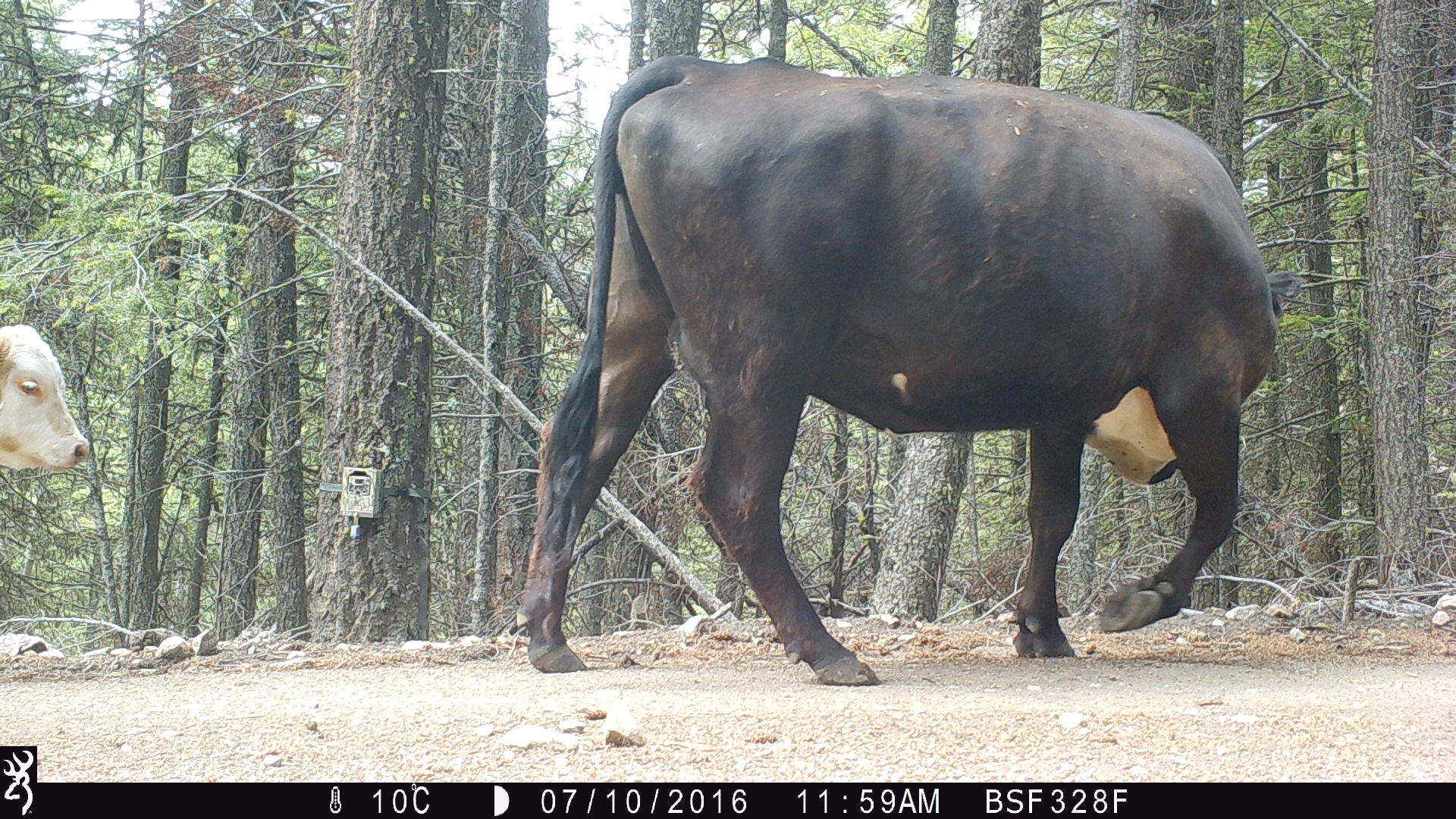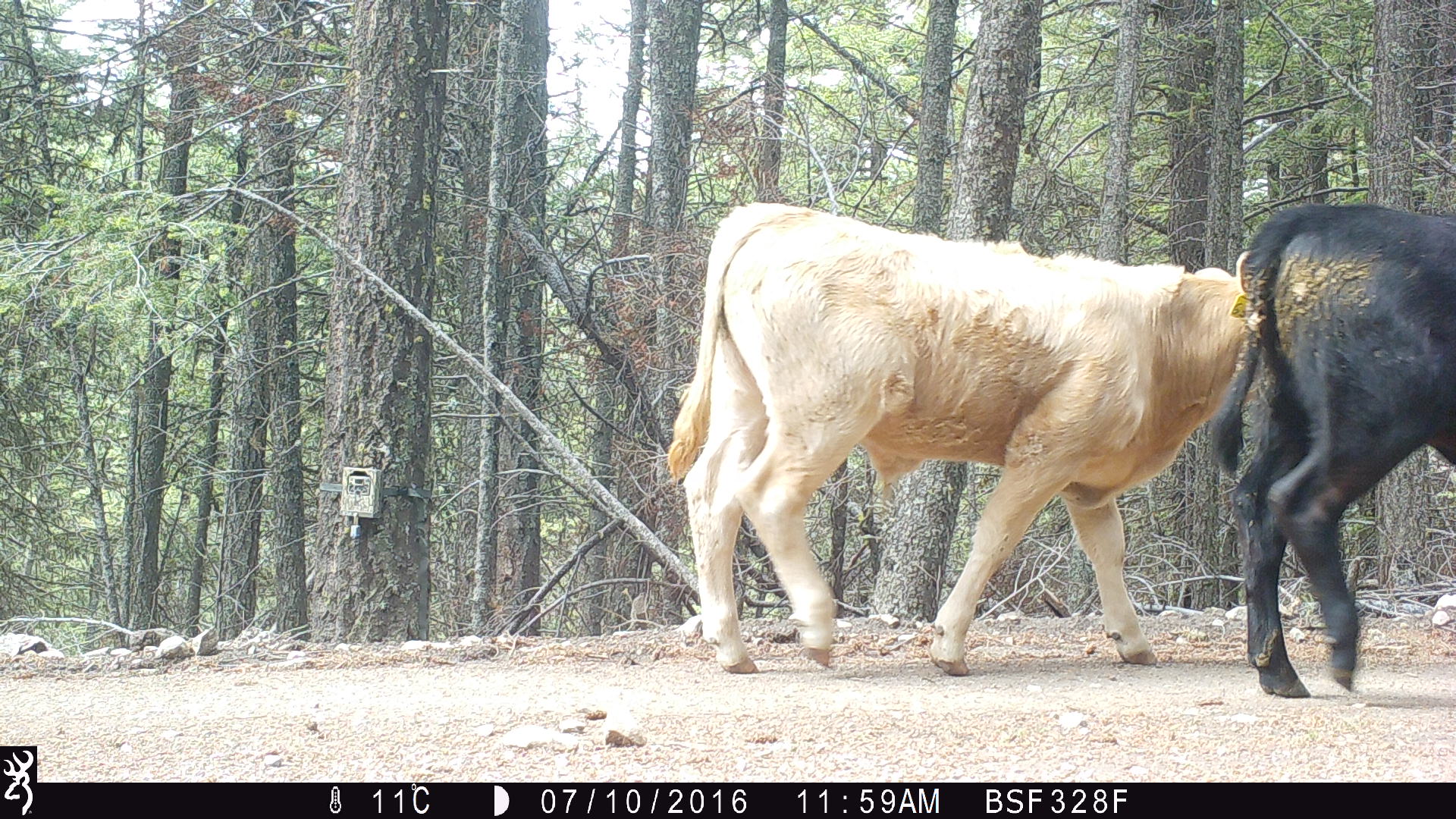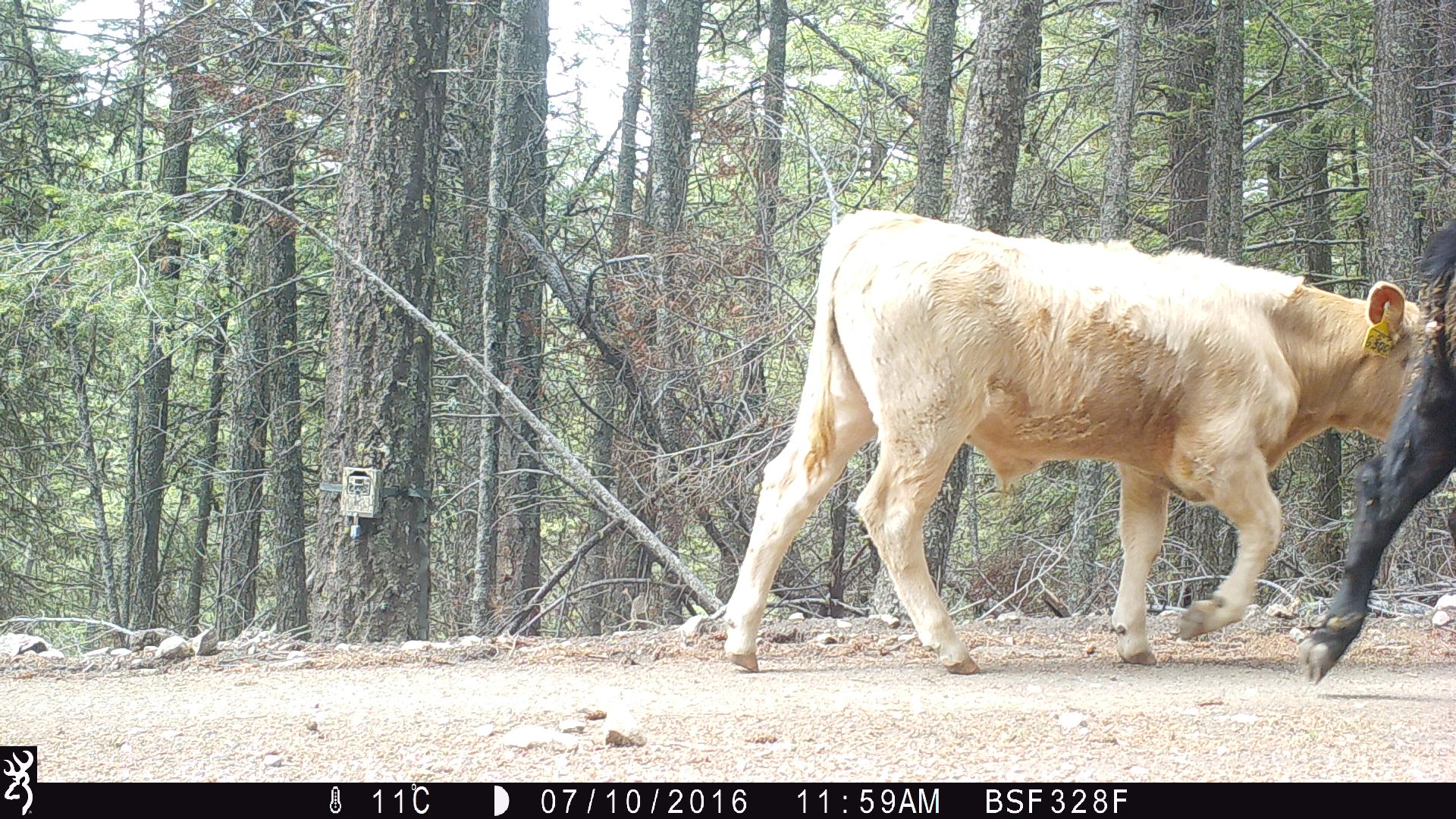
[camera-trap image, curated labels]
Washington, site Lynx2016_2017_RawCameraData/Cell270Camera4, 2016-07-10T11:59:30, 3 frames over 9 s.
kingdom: Animalia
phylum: Chordata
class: Mammalia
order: Artiodactyla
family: Bovidae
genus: Bos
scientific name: Bos taurus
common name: domestic cattle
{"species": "domestic cattle (Bos taurus)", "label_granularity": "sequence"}